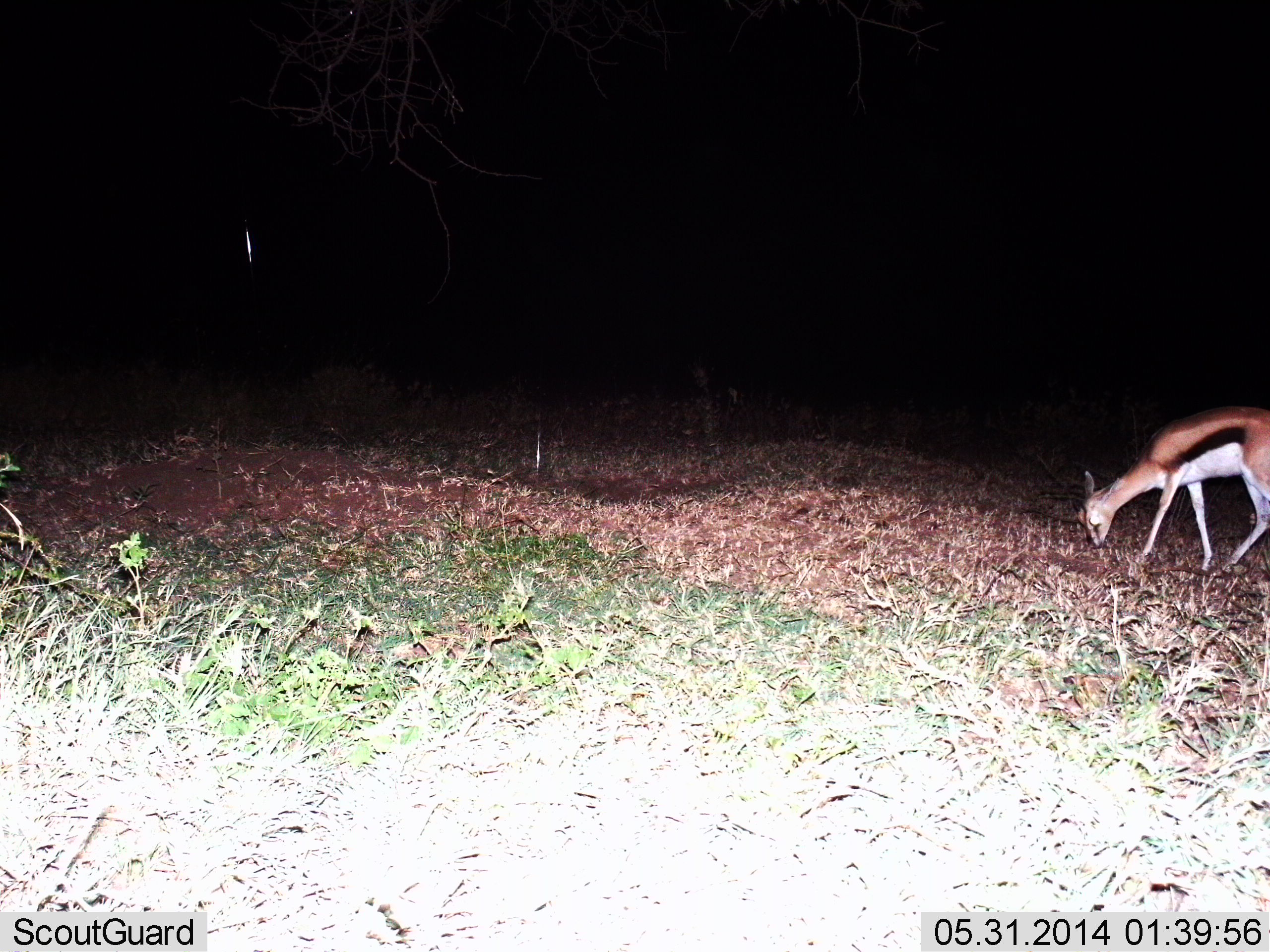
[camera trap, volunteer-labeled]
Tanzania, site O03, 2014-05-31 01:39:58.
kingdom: Animalia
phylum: Chordata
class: Mammalia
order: Artiodactyla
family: Bovidae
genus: Eudorcas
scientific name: Eudorcas thomsonii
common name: thomson's gazelle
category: gazellethomsons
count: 1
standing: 20%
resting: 0%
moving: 10%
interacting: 0%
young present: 0%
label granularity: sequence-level